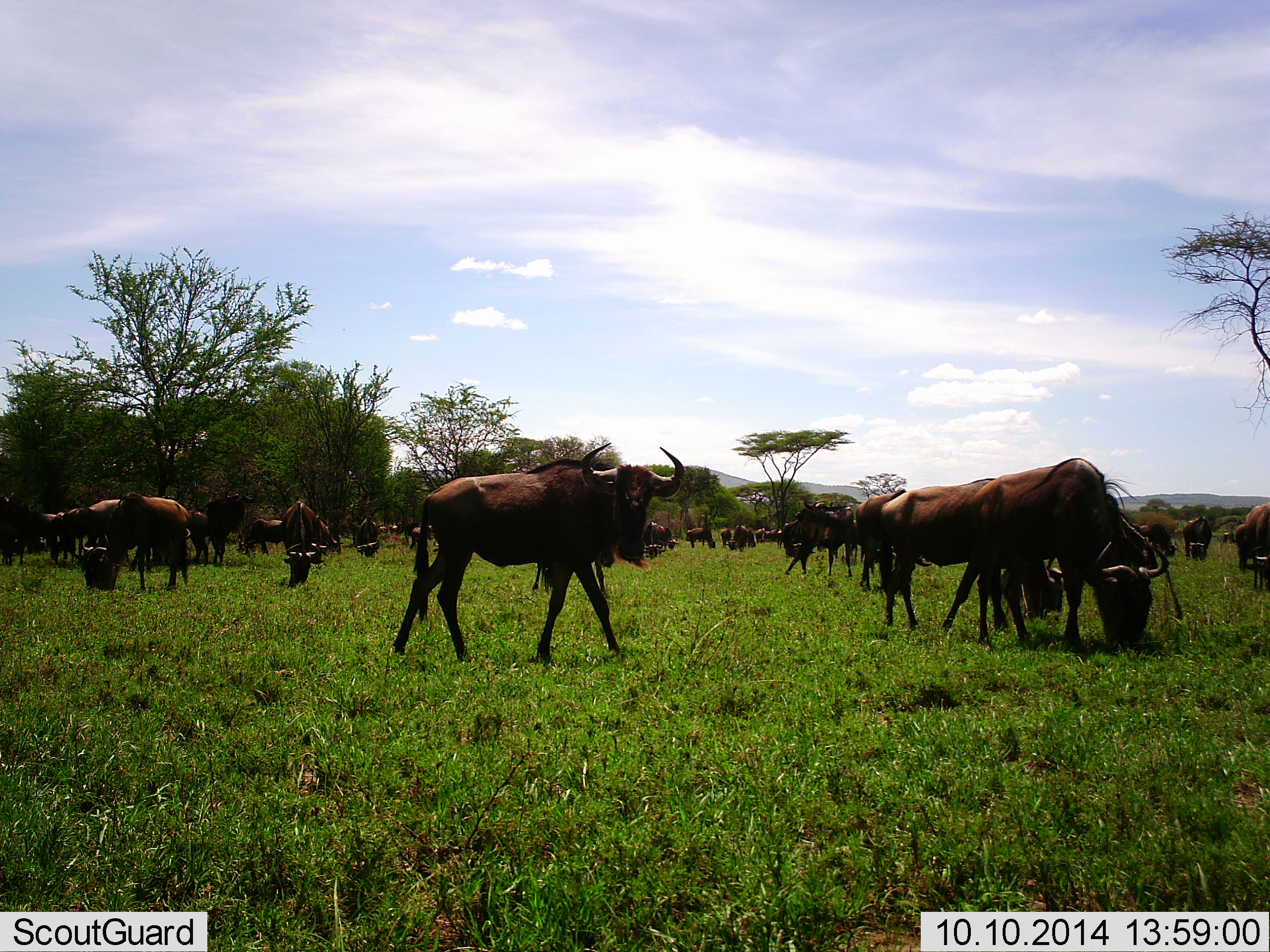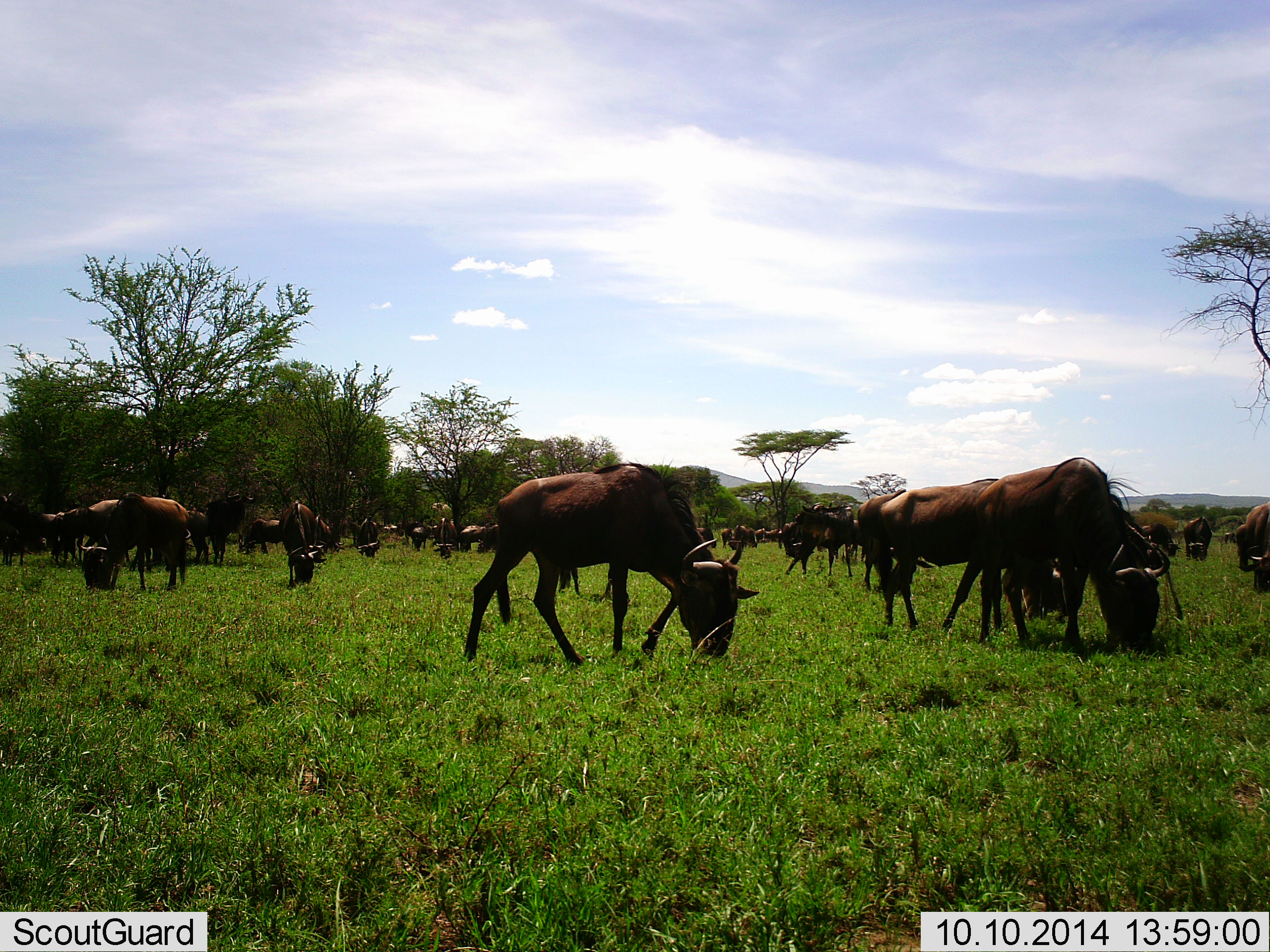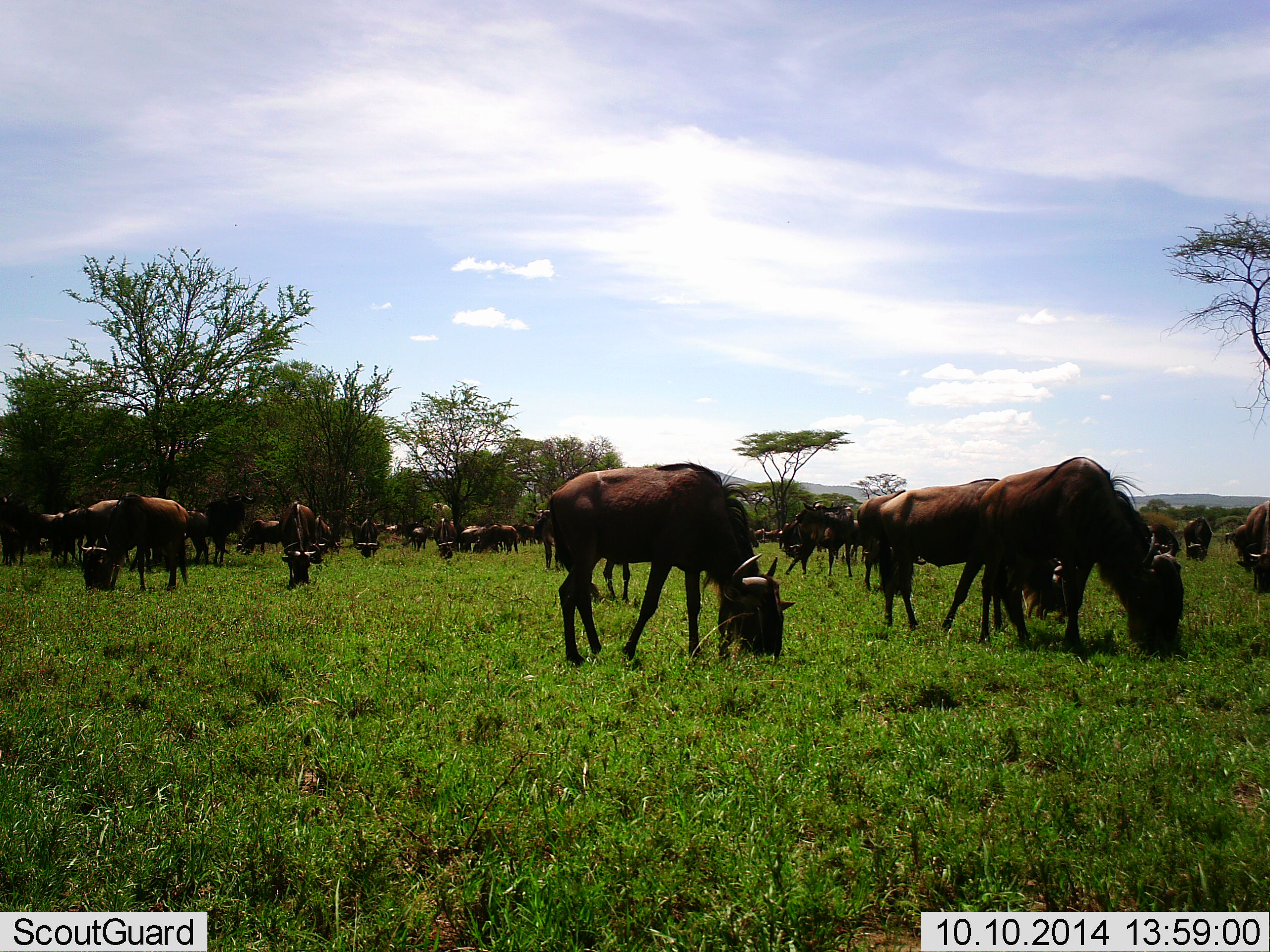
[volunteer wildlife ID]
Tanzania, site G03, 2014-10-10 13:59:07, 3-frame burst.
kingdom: Animalia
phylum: Chordata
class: Mammalia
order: Artiodactyla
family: Bovidae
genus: Connochaetes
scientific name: Connochaetes taurinus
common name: blue wildebeest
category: wildebeest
Wildebeest (blue wildebeest) (Connochaetes taurinus), count 11-50. Behavior (volunteer vote fractions): standing 30%, resting 0%, moving 20%, interacting 0%. Young present (vote fraction): 0%. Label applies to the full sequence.